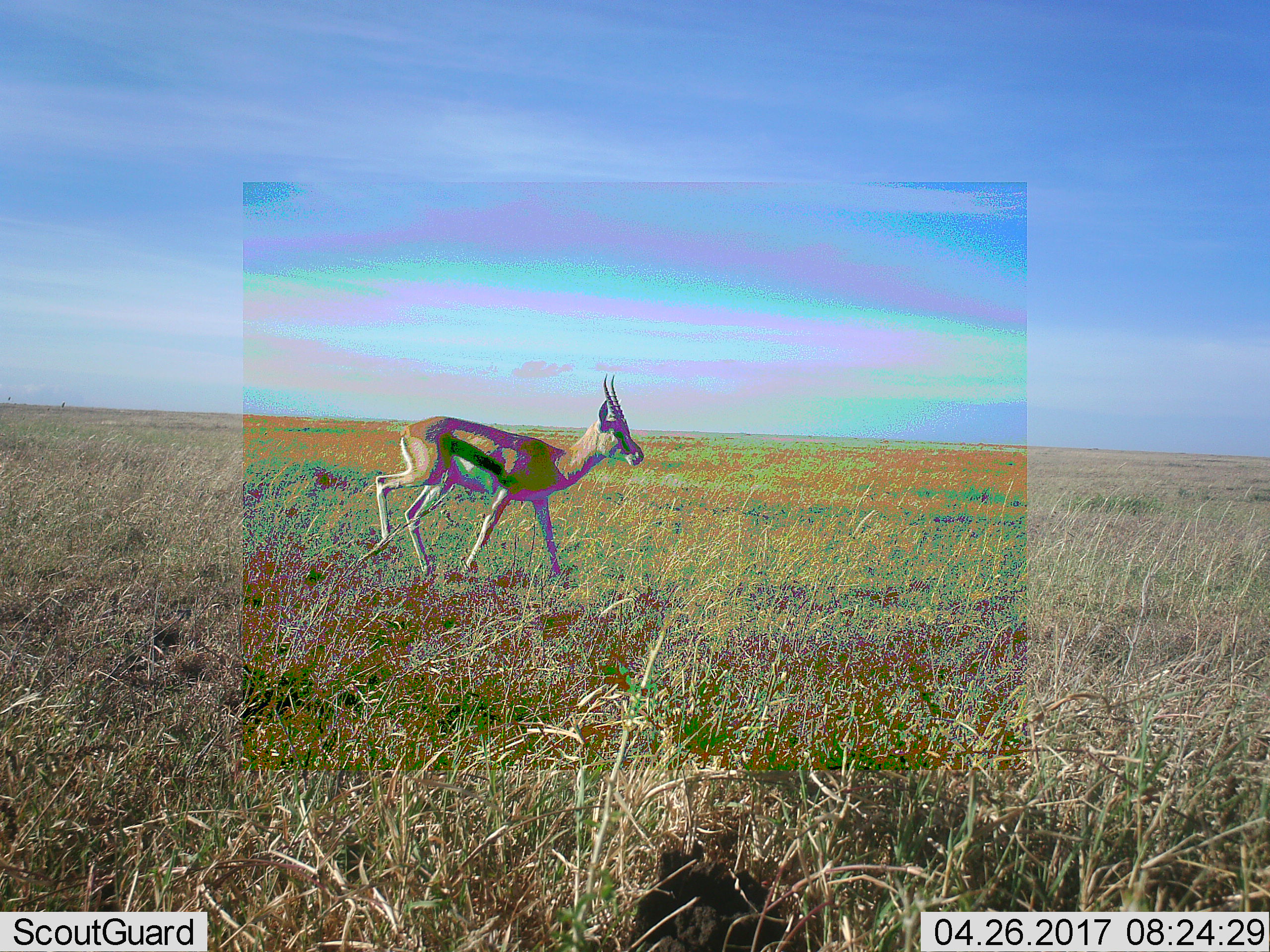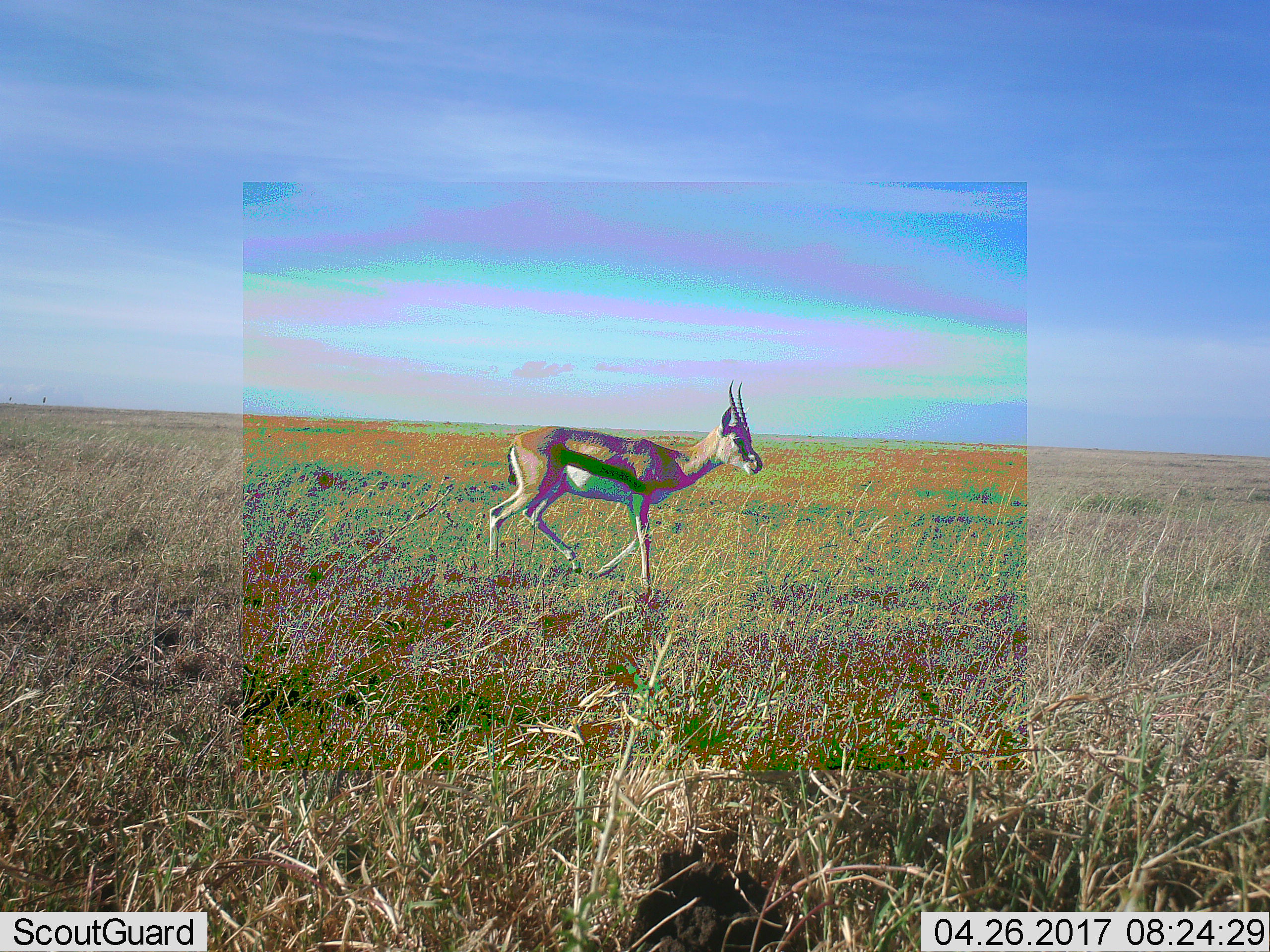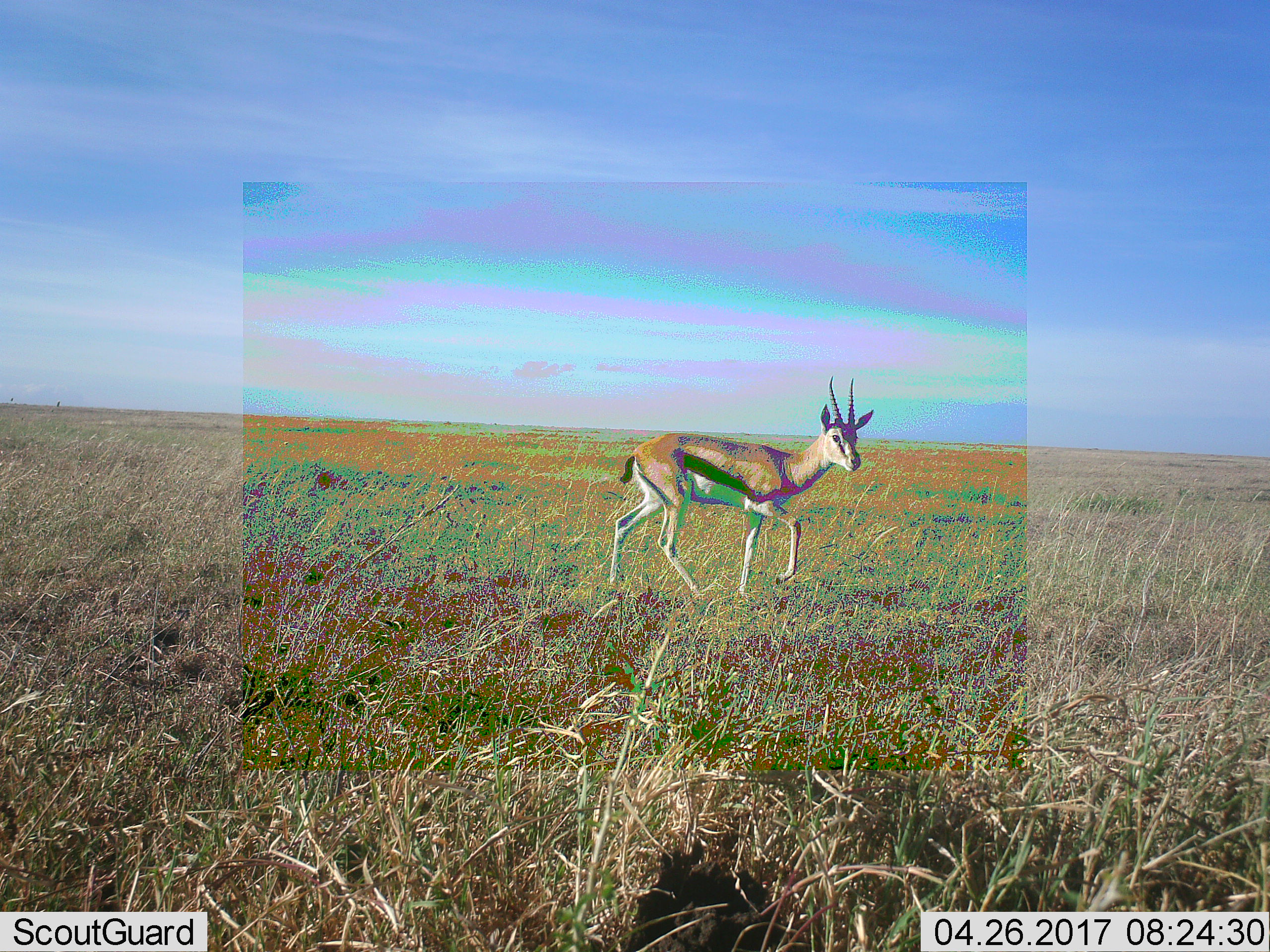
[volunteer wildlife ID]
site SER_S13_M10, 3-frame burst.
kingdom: Animalia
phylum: Chordata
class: Mammalia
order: Artiodactyla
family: Bovidae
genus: Eudorcas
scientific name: Eudorcas thomsonii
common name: thomson's gazelle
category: gazellethomsons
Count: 1.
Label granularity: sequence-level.